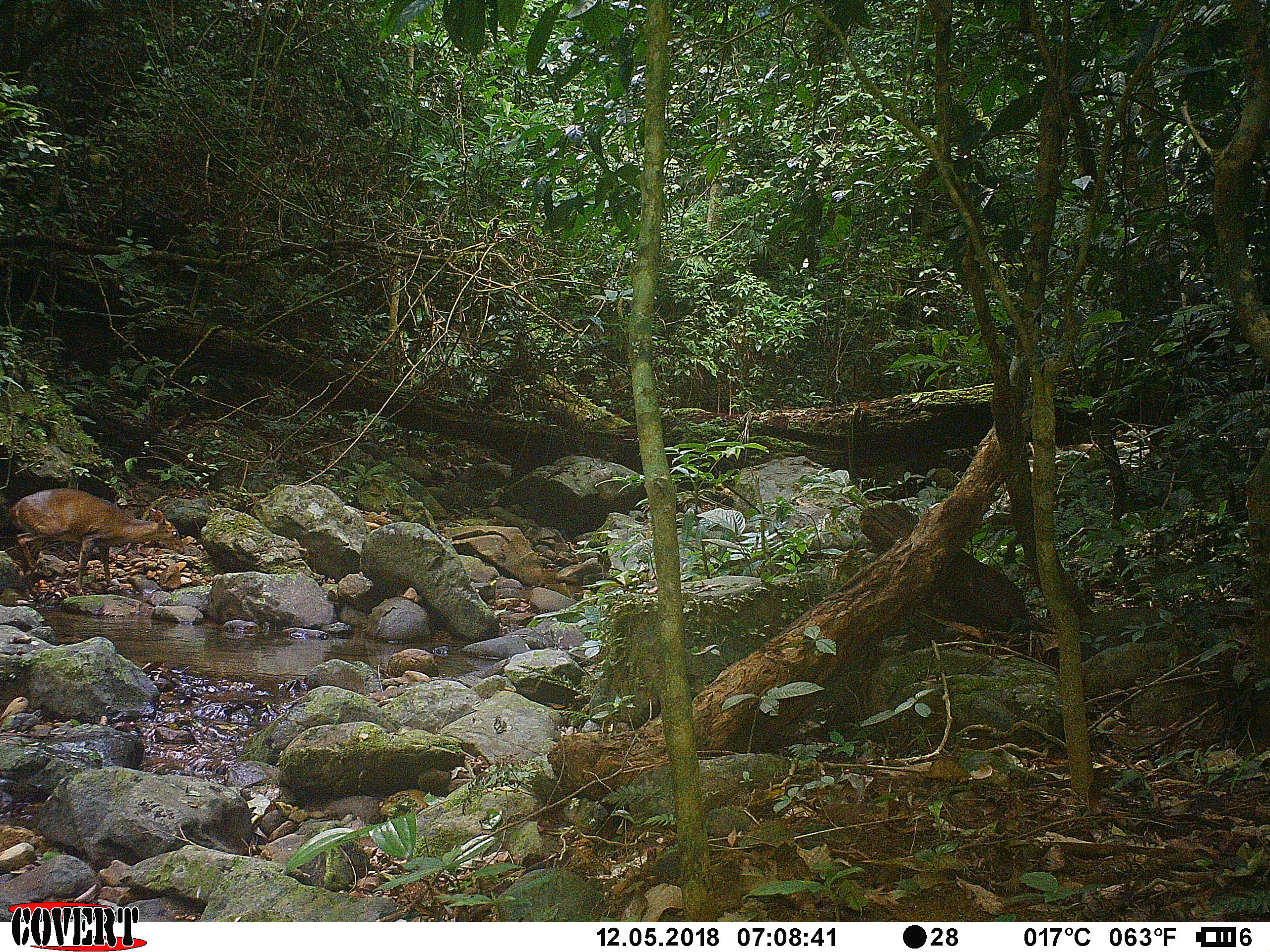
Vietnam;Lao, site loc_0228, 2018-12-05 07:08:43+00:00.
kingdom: Animalia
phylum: Chordata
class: Mammalia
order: Artiodactyla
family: Cervidae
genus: Muntiacus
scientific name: Muntiacus vuquangensis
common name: large-antlered muntjac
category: large antlered muntjac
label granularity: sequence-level